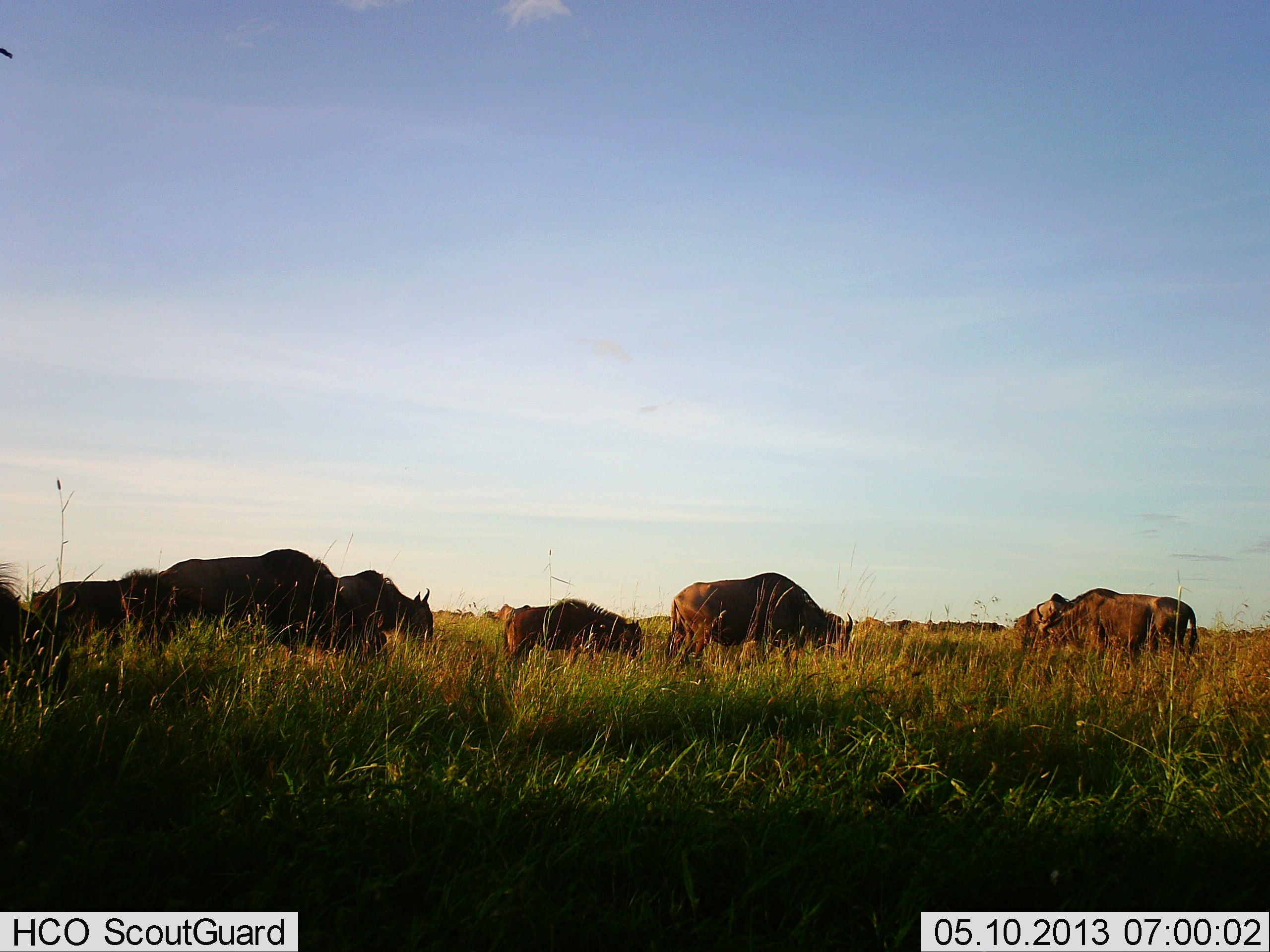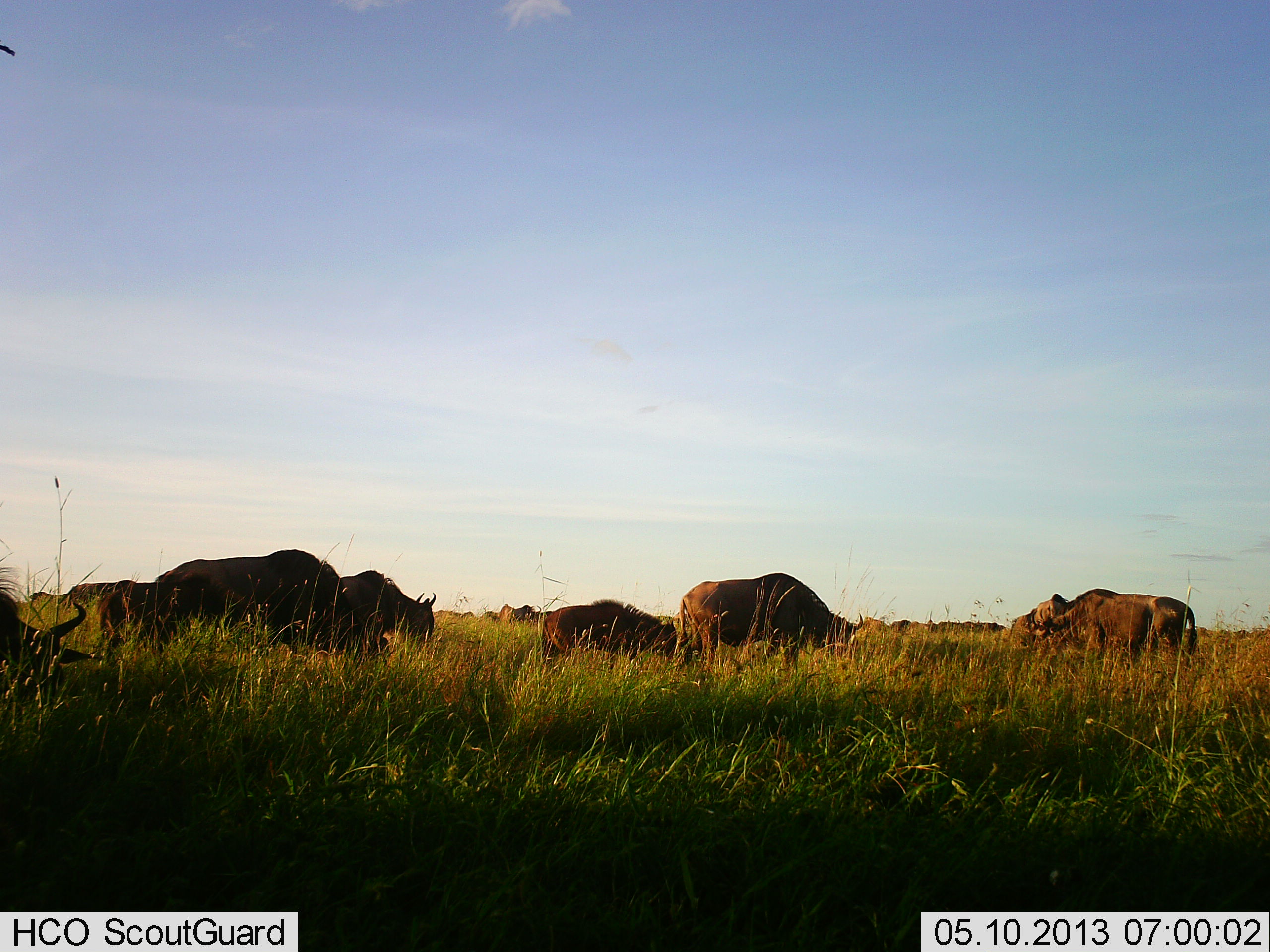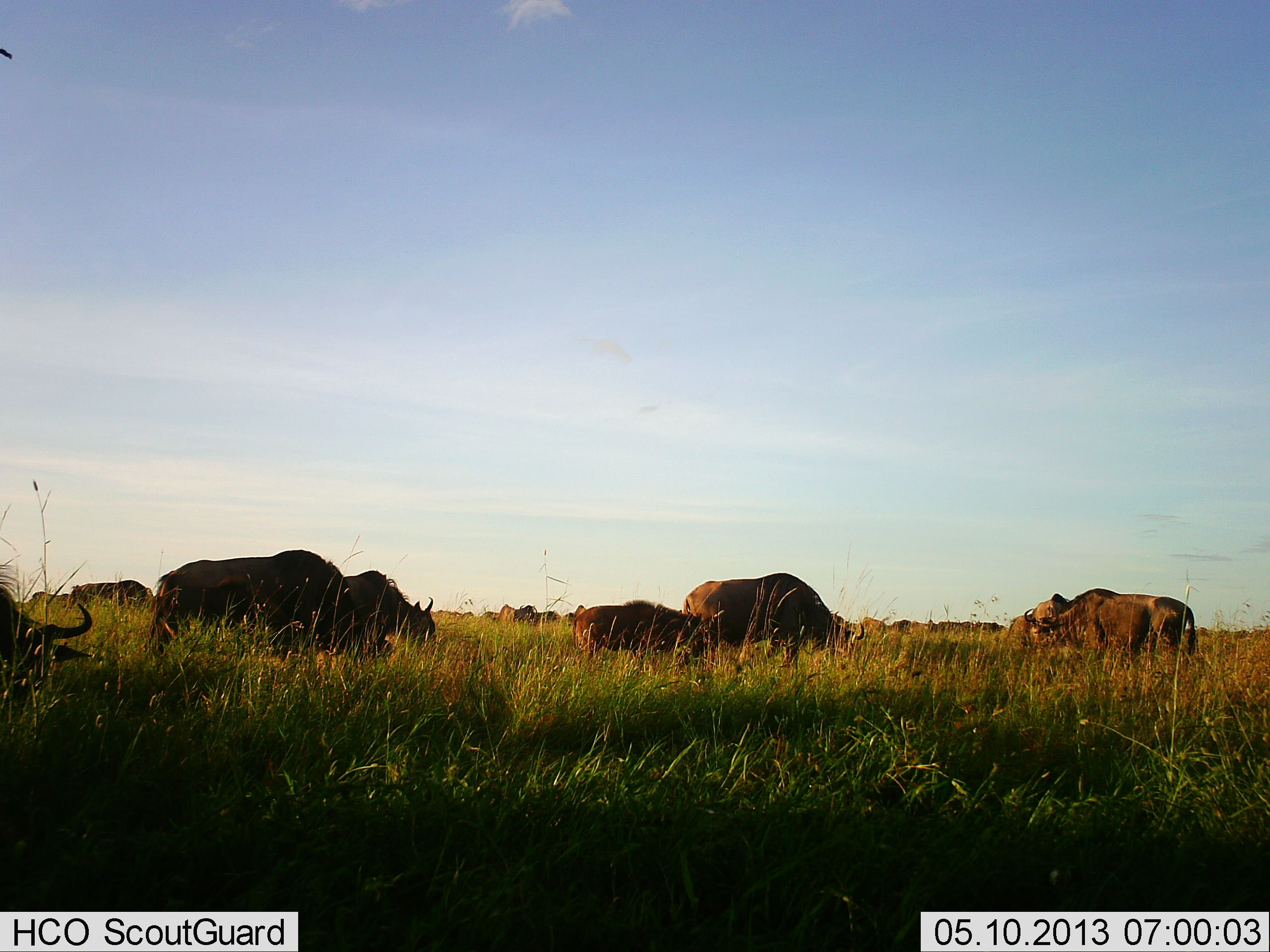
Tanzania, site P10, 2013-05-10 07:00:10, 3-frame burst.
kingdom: Animalia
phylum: Chordata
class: Mammalia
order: Artiodactyla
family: Bovidae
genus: Connochaetes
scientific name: Connochaetes taurinus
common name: blue wildebeest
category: wildebeest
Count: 11-50.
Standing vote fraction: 50%.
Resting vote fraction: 0%.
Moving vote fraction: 40%.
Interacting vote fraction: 0%.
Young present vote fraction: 20%.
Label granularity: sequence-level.